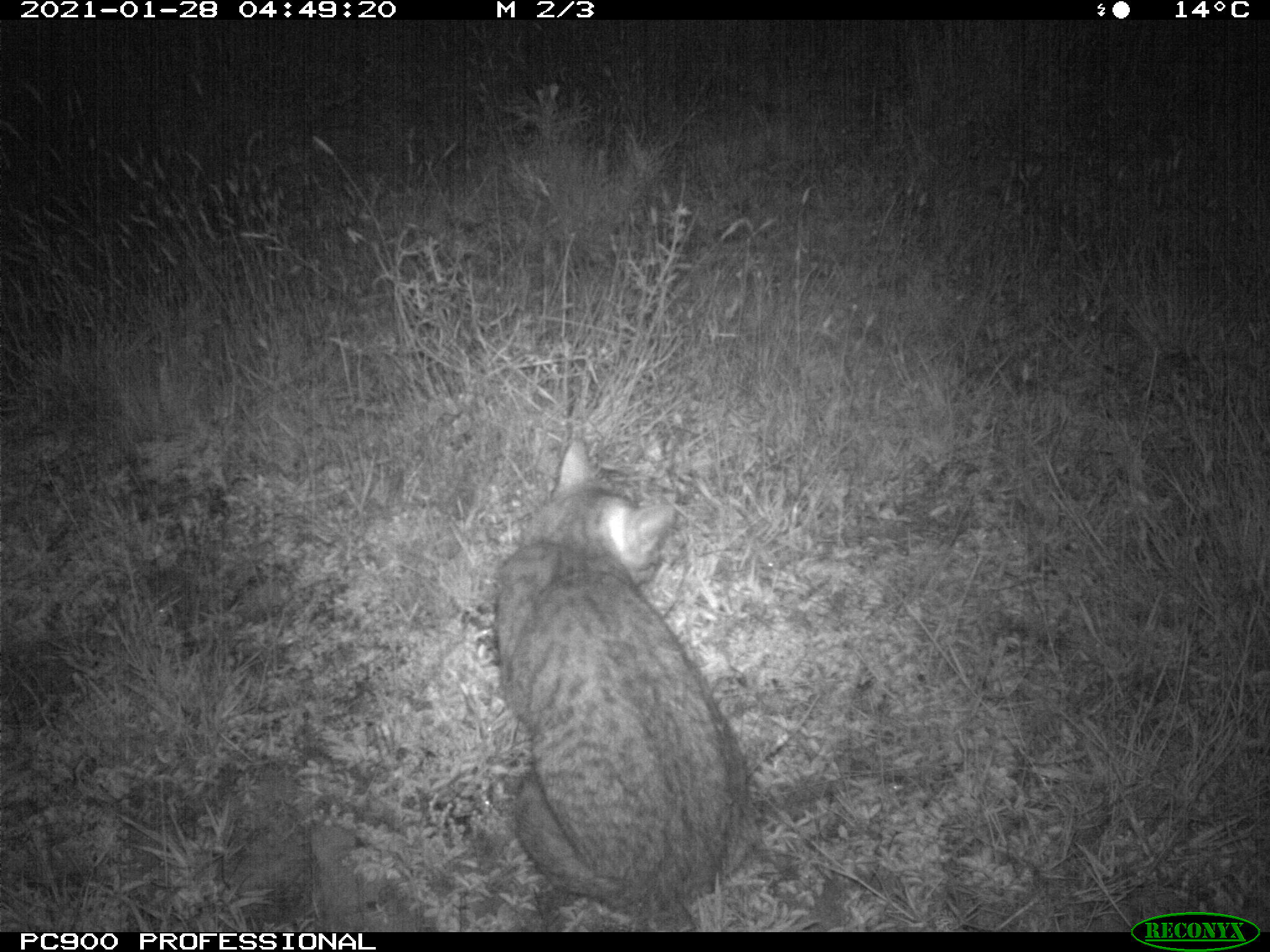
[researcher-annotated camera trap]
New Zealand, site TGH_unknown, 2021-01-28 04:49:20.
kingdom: Animalia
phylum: Chordata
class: Mammalia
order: Carnivora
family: Felidae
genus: Felis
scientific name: Felis catus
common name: domestic cat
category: cat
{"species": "cat (domestic cat) (Felis catus)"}